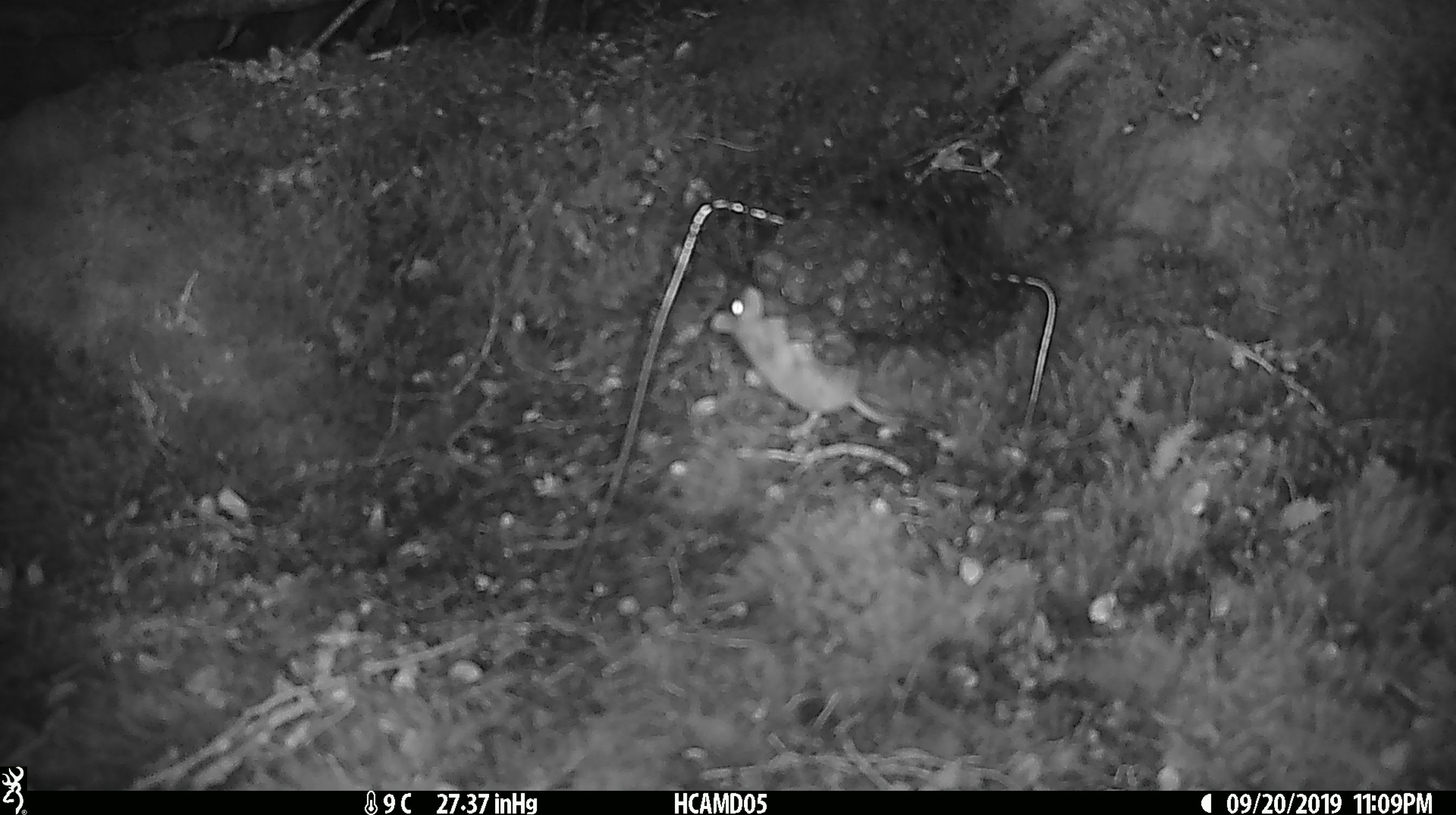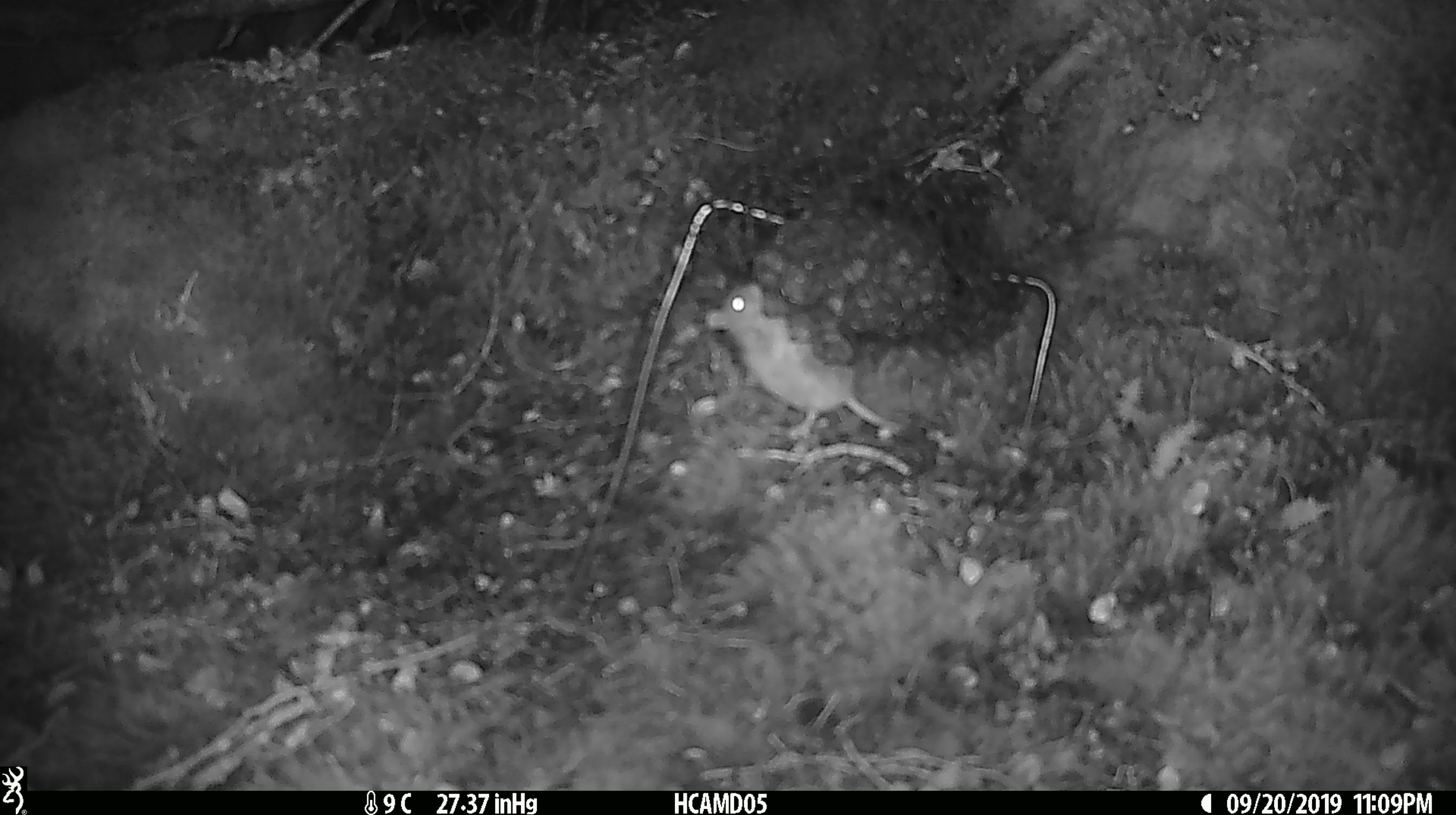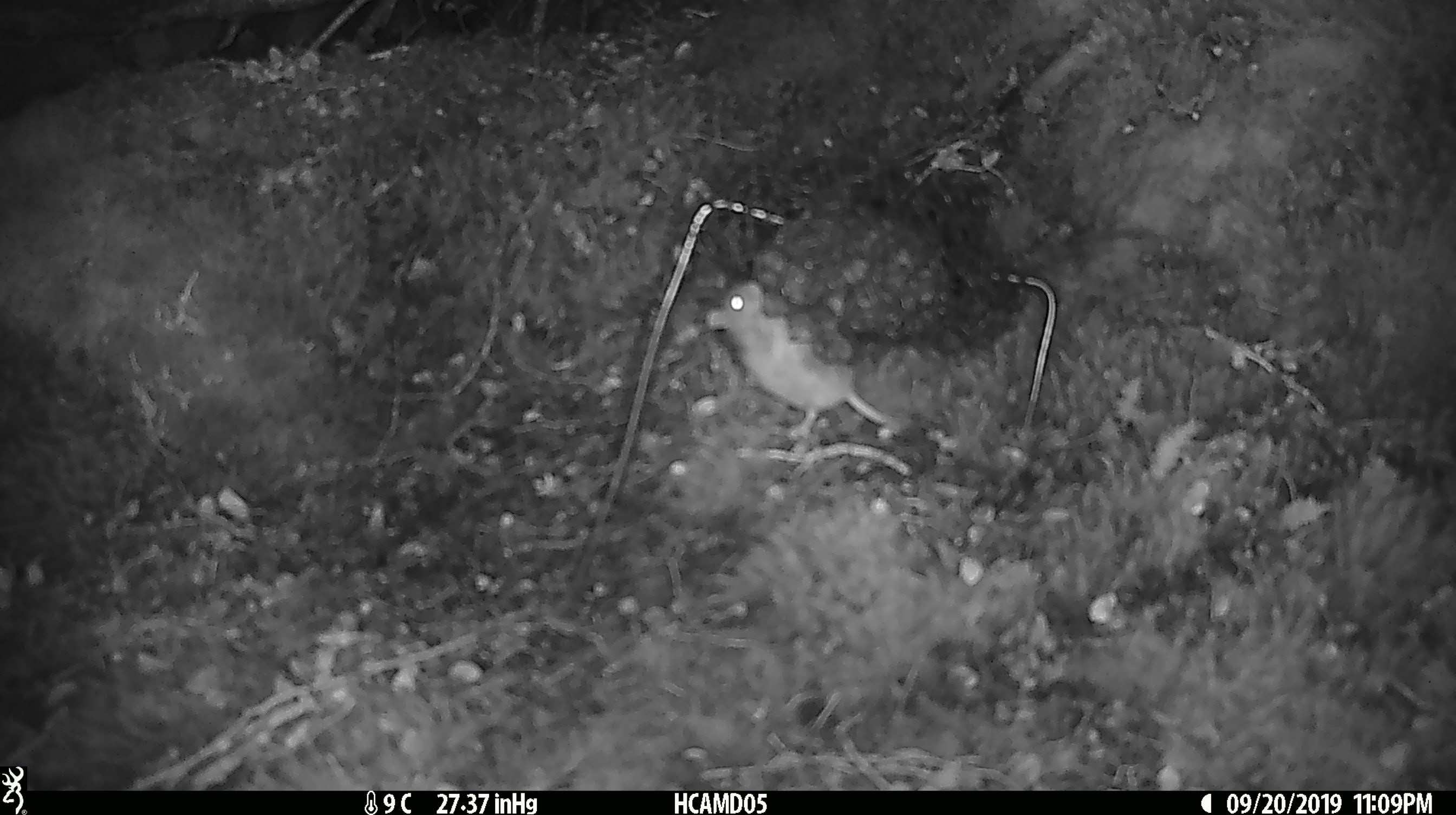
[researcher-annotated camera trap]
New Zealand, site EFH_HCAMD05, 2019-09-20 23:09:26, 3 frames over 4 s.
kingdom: Animalia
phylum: Chordata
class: Mammalia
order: Rodentia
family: Muridae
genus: Mus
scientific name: Mus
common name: mouse